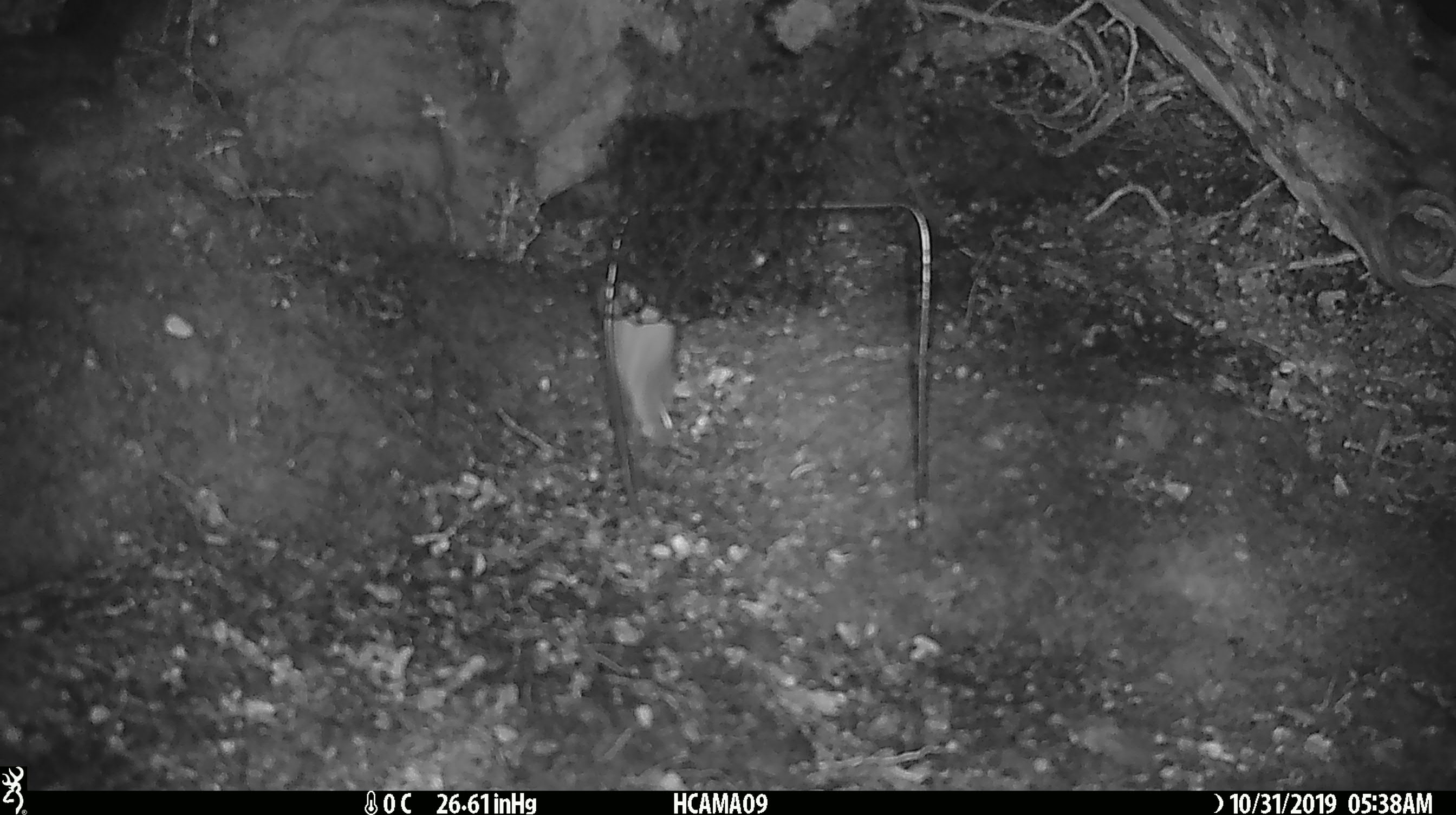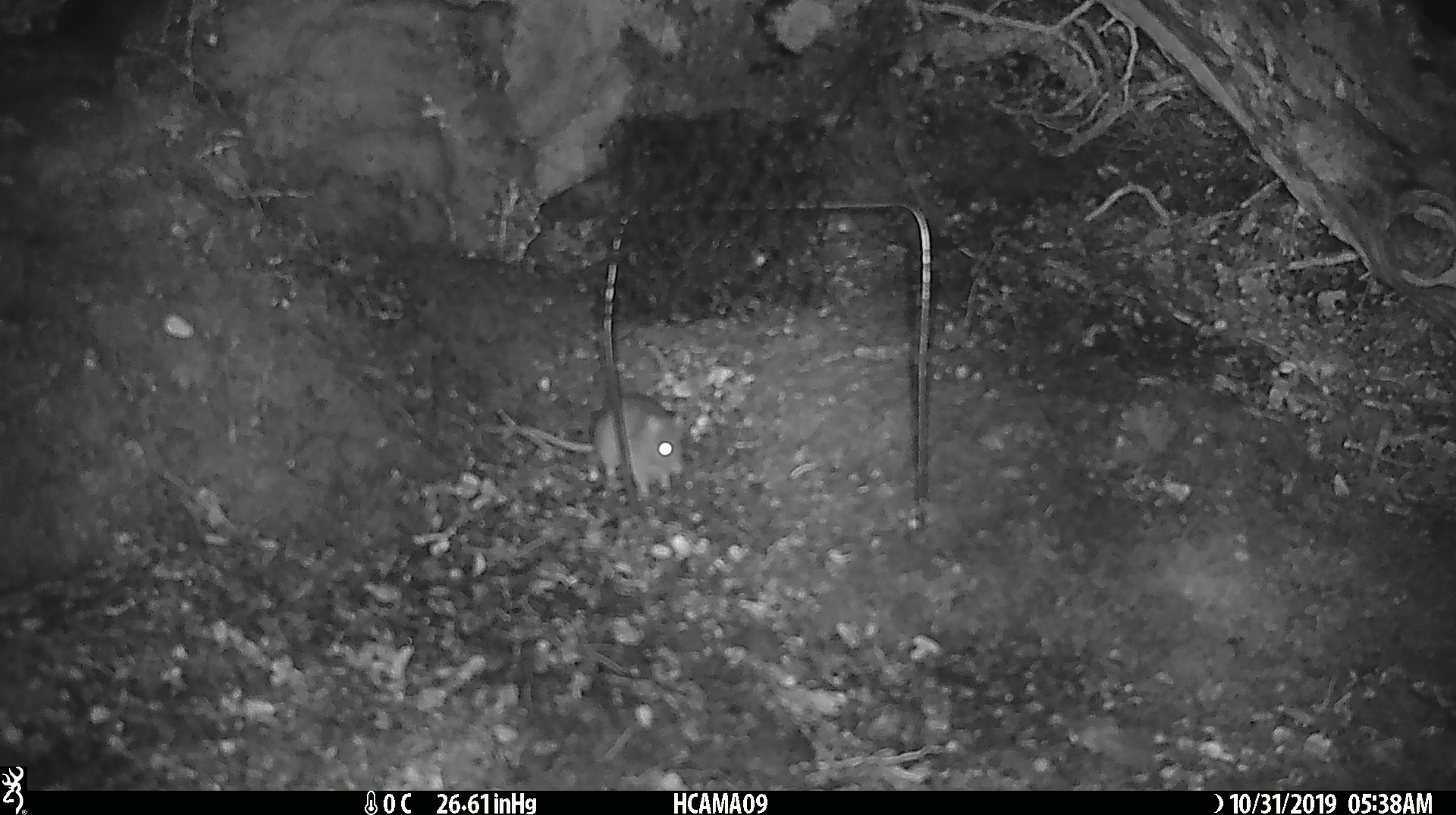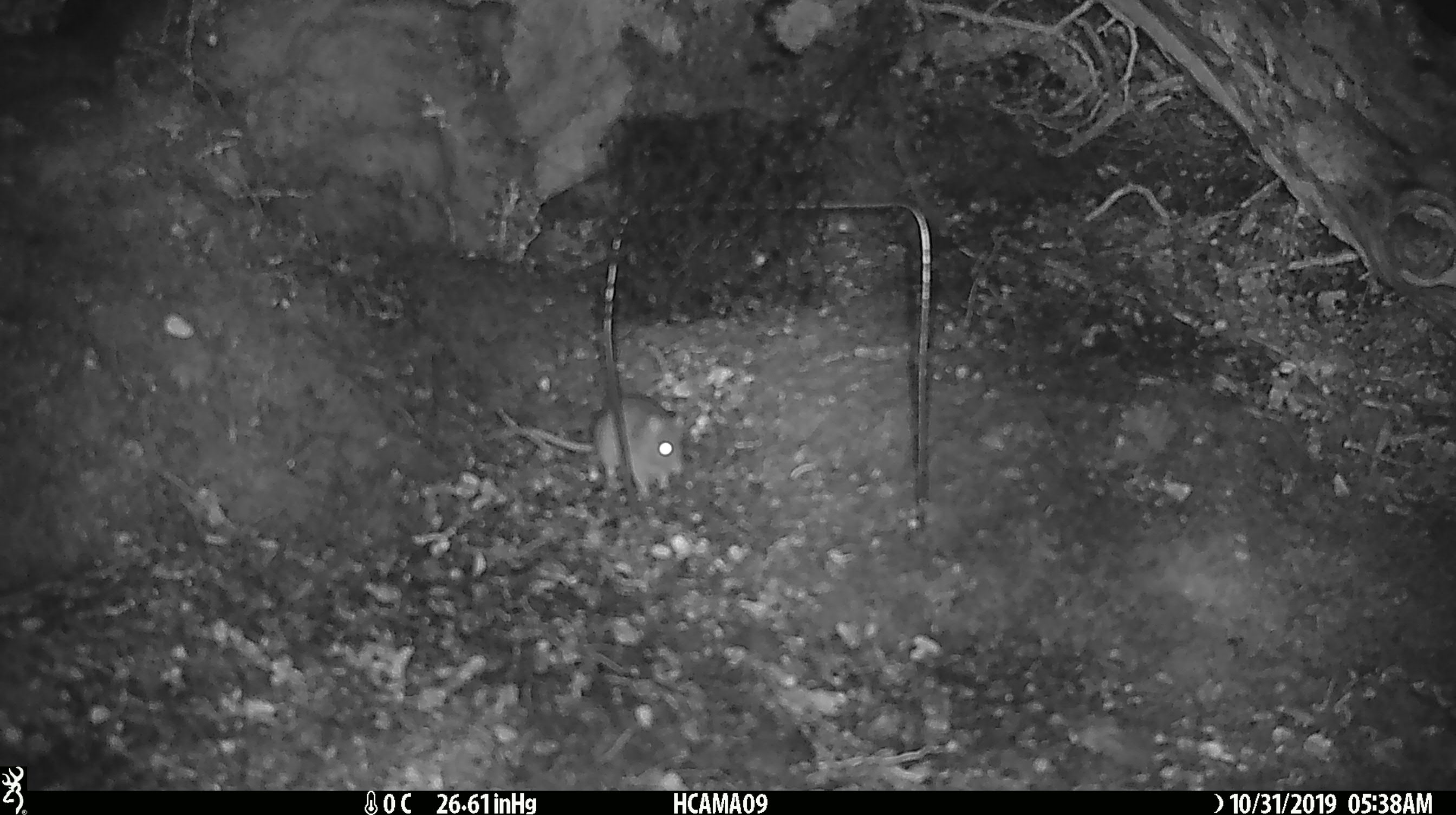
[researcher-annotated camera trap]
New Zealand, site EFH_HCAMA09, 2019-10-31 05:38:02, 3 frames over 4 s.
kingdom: Animalia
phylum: Chordata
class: Mammalia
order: Rodentia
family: Muridae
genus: Mus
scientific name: Mus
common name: mouse